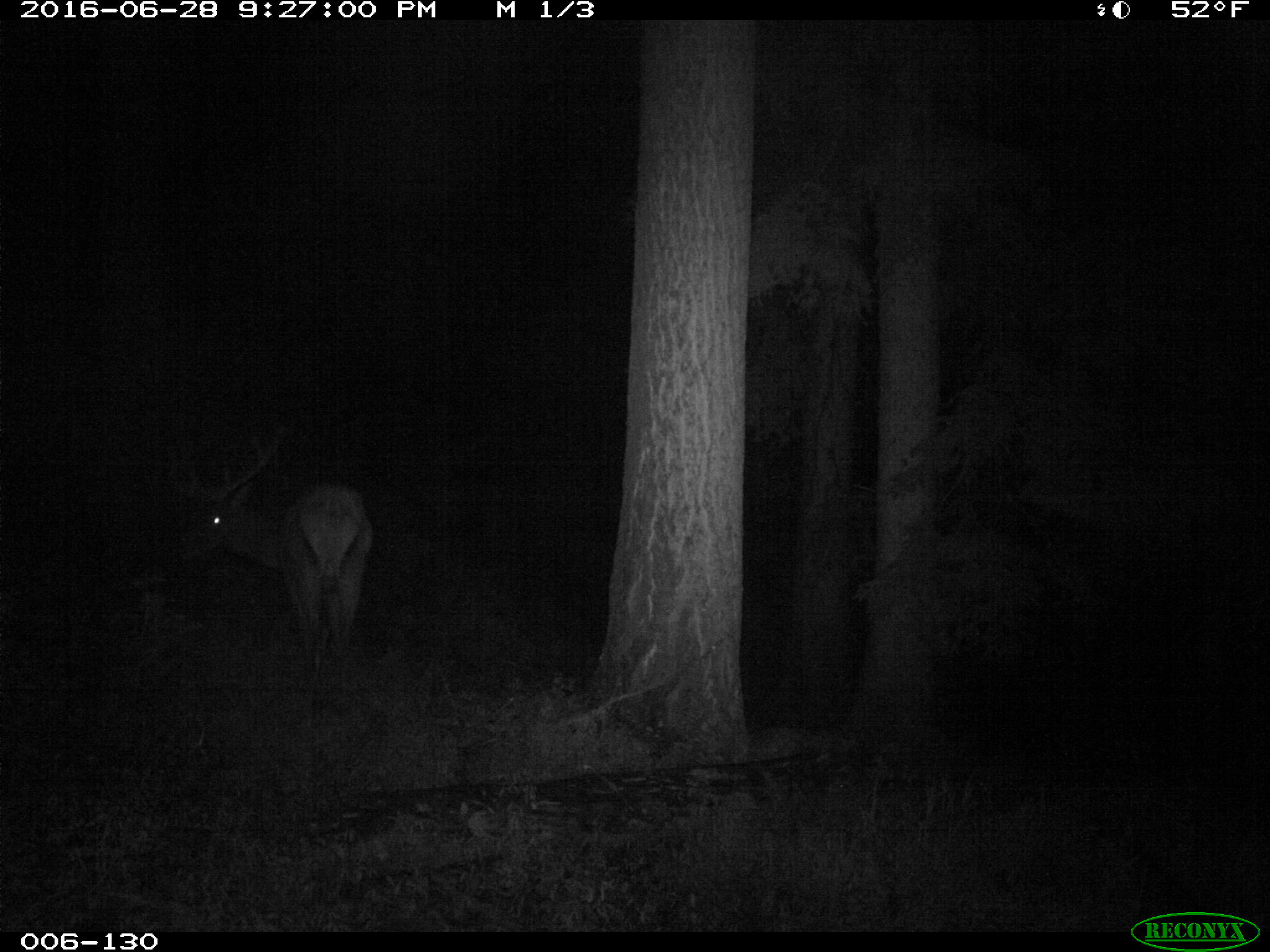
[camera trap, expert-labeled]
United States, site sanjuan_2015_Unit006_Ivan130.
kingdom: Animalia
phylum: Chordata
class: Mammalia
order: Artiodactyla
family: Cervidae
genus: Cervus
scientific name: Cervus elaphus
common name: red deer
Cervus elaphus (red deer).